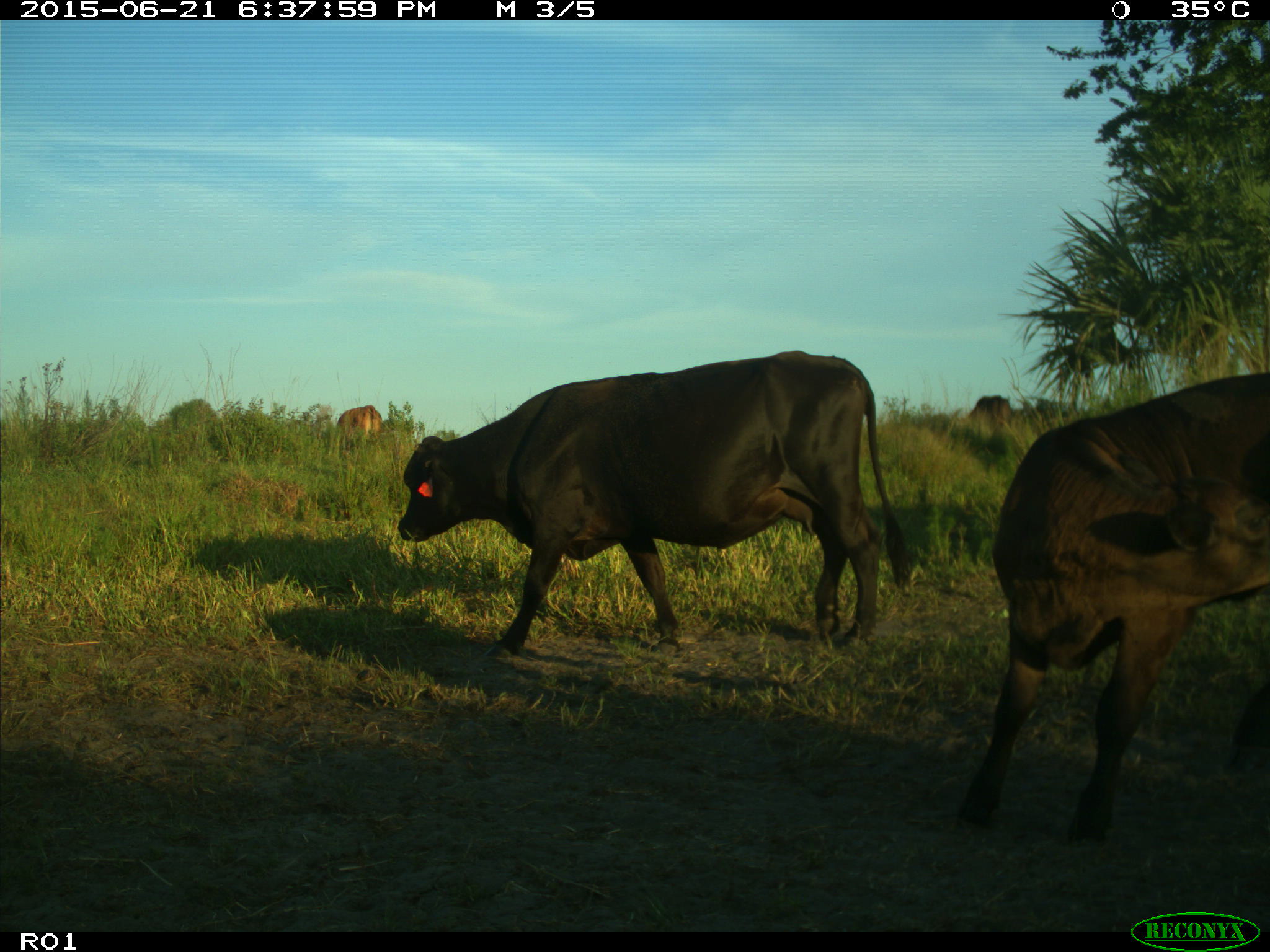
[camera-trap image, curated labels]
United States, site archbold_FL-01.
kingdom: Animalia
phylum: Chordata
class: Mammalia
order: Artiodactyla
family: Bovidae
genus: Bos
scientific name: Bos taurus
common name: domestic cow